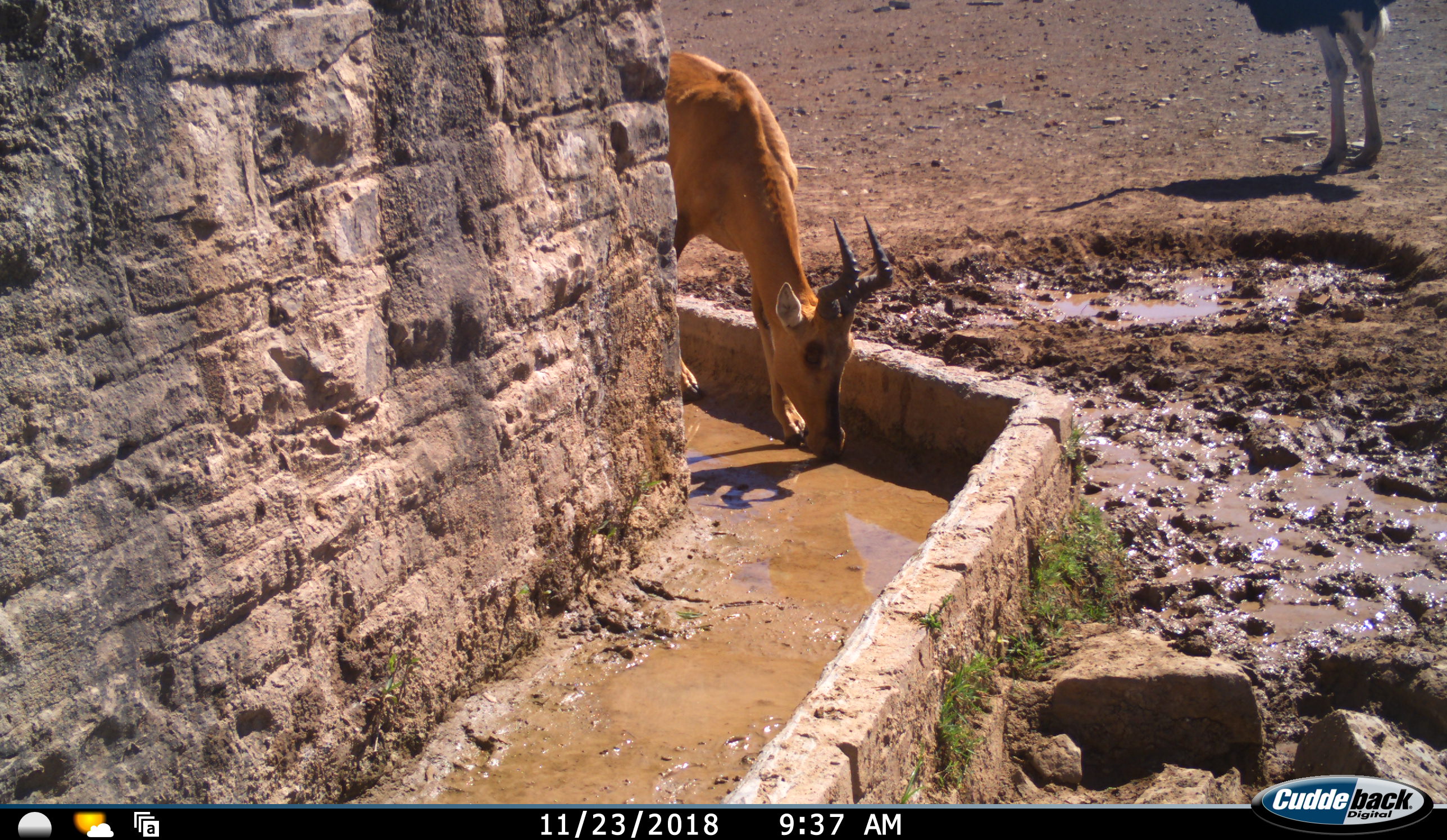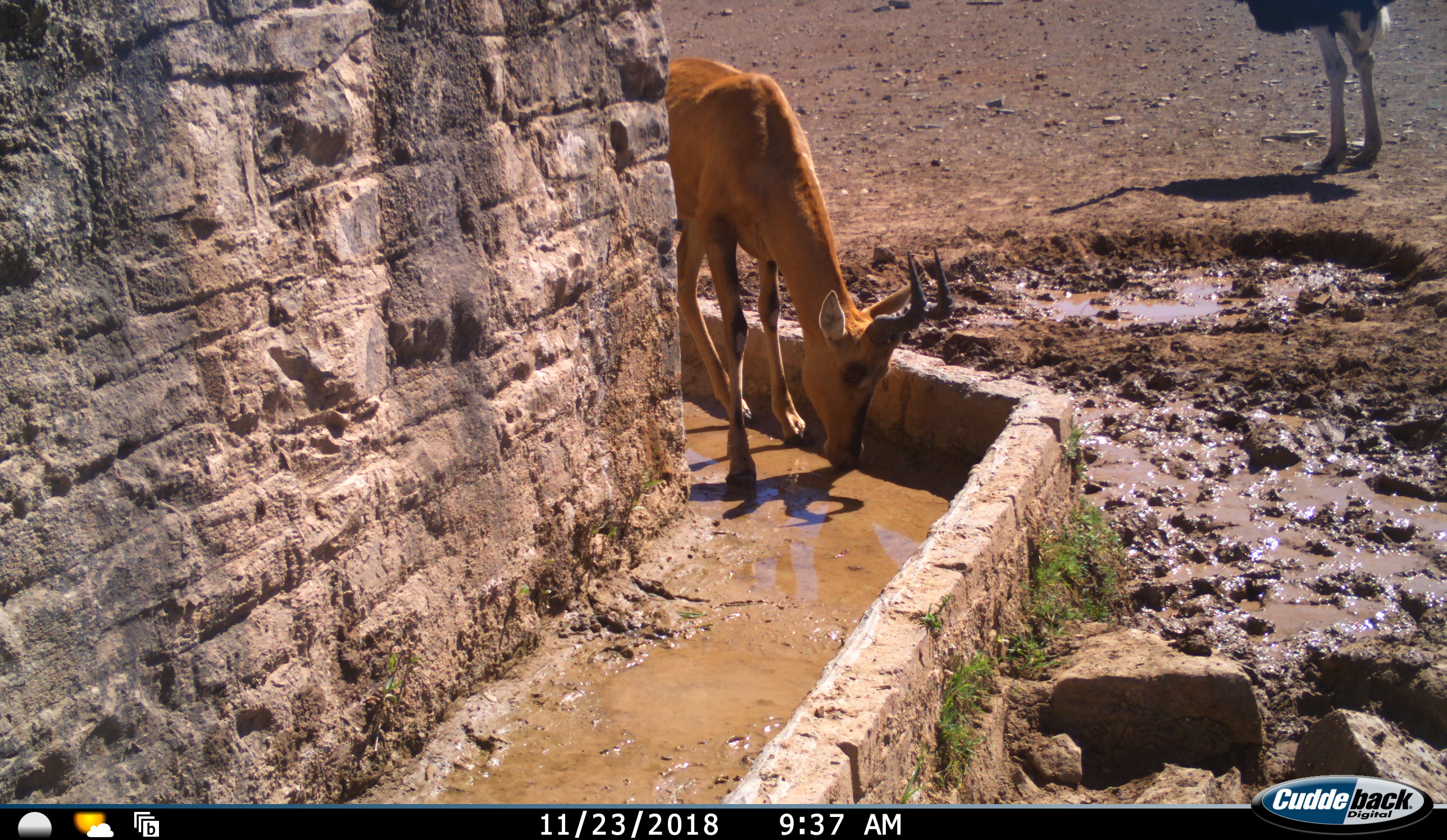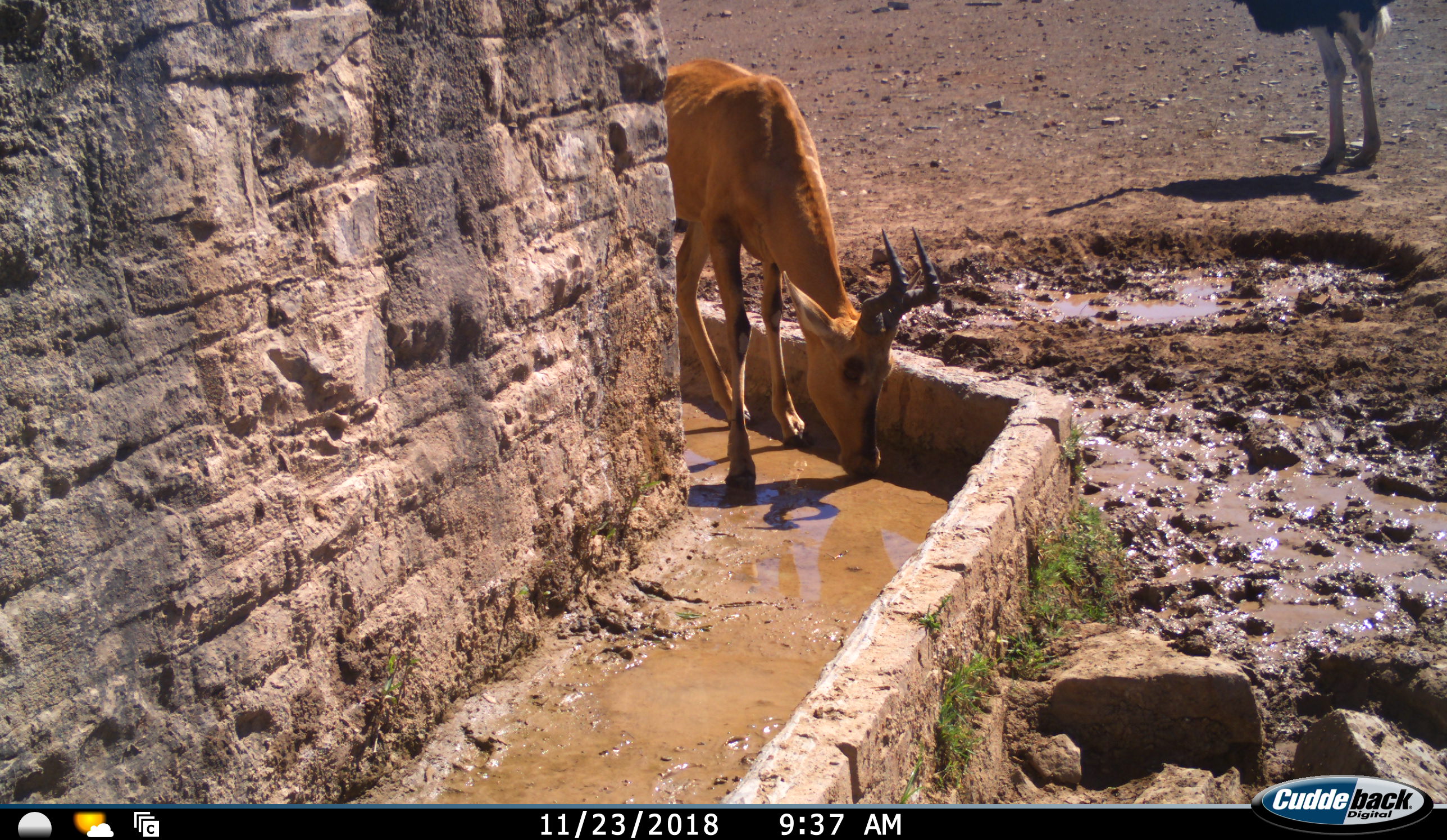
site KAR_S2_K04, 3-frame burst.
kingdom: Animalia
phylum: Chordata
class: Mammalia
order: Artiodactyla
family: Bovidae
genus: Alcelaphus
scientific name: Alcelaphus buselaphus caama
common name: red hartebeest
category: hartebeestred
Hartebeestred (red hartebeest) (Alcelaphus buselaphus caama), count 1. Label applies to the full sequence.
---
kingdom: Animalia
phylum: Chordata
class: Aves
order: Struthioniformes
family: Struthionidae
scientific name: Struthionidae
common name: ostrich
Ostrich (Struthionidae), count 1. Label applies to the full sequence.